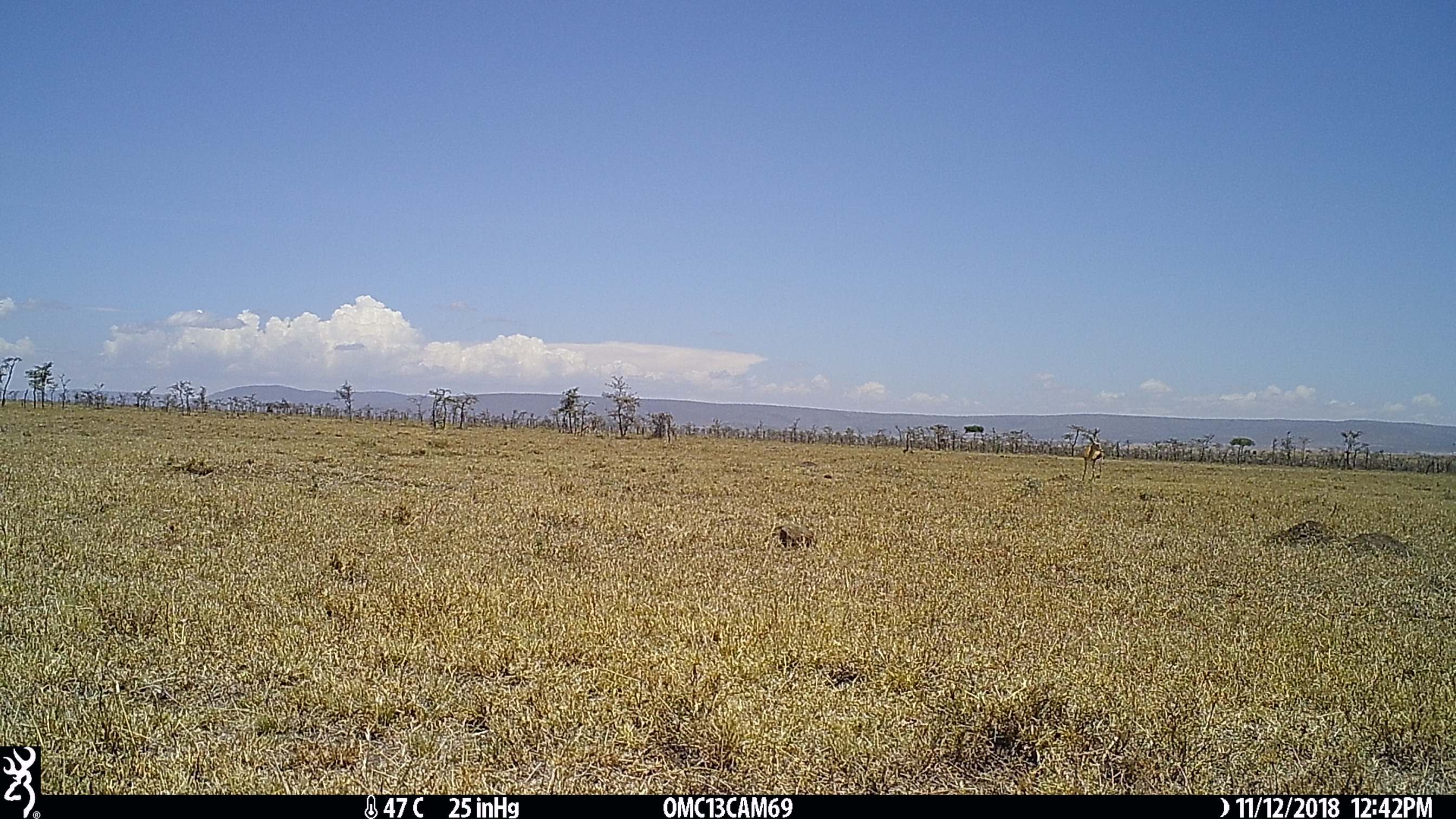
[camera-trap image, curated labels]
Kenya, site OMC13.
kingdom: Animalia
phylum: Chordata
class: Mammalia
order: Artiodactyla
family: Bovidae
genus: Eudorcas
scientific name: Eudorcas thomsonii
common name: thomon's gazelle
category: gazelle thomsons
Gazelle thomsons (thomon's gazelle) (Eudorcas thomsonii).